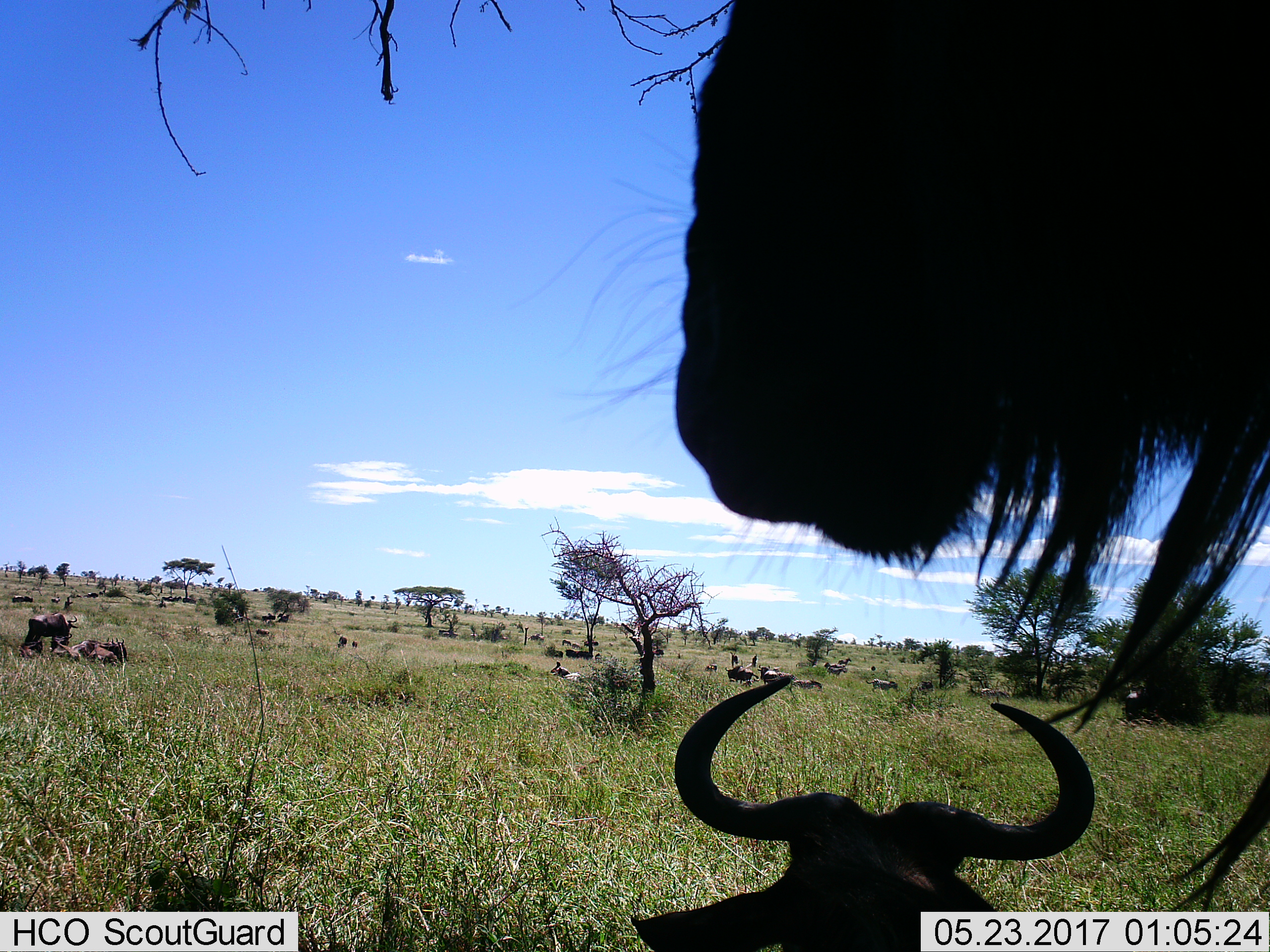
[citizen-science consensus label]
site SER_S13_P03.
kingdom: Animalia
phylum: Chordata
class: Mammalia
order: Artiodactyla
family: Bovidae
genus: Connochaetes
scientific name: Connochaetes taurinus taurinus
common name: blue wildebeest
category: wildebeestblue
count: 11-50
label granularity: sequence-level